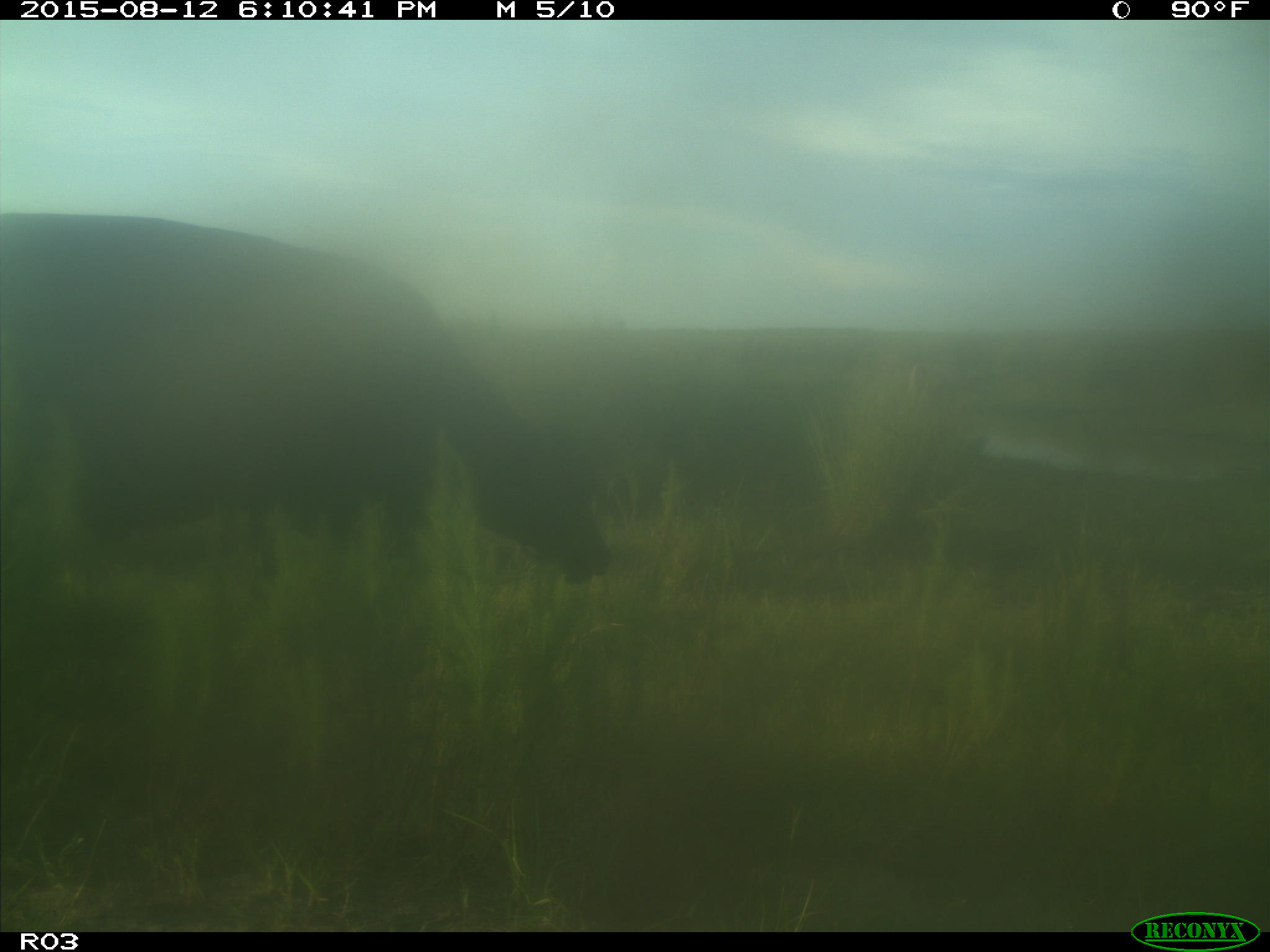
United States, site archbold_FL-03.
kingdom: Animalia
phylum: Chordata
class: Mammalia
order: Artiodactyla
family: Bovidae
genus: Bos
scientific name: Bos taurus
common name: domestic cow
Bos taurus (domestic cow).